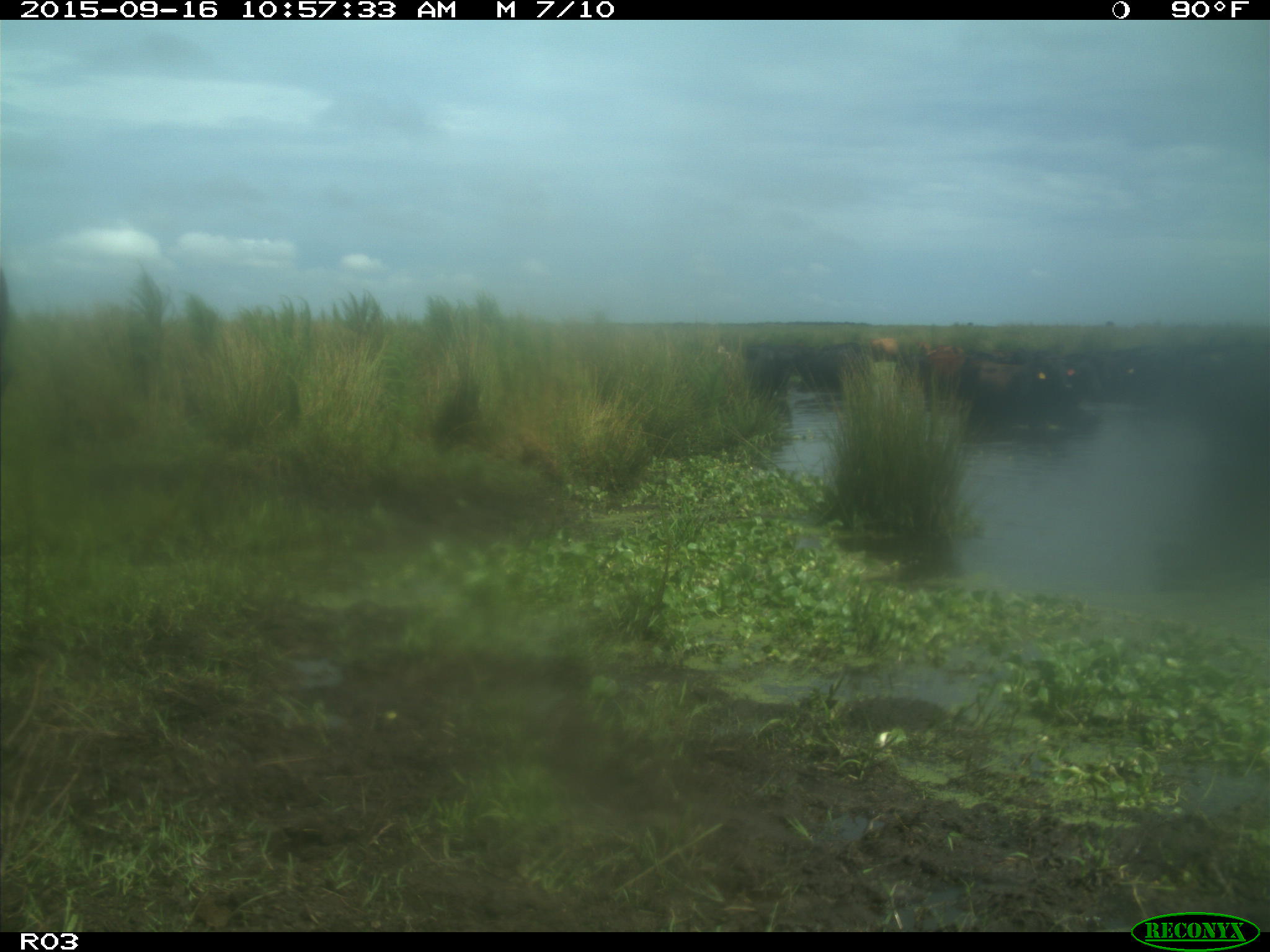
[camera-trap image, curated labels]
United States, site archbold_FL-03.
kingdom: Animalia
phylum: Chordata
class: Mammalia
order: Artiodactyla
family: Bovidae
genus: Bos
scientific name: Bos taurus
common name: domestic cow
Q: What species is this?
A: Bos taurus (domestic cow).